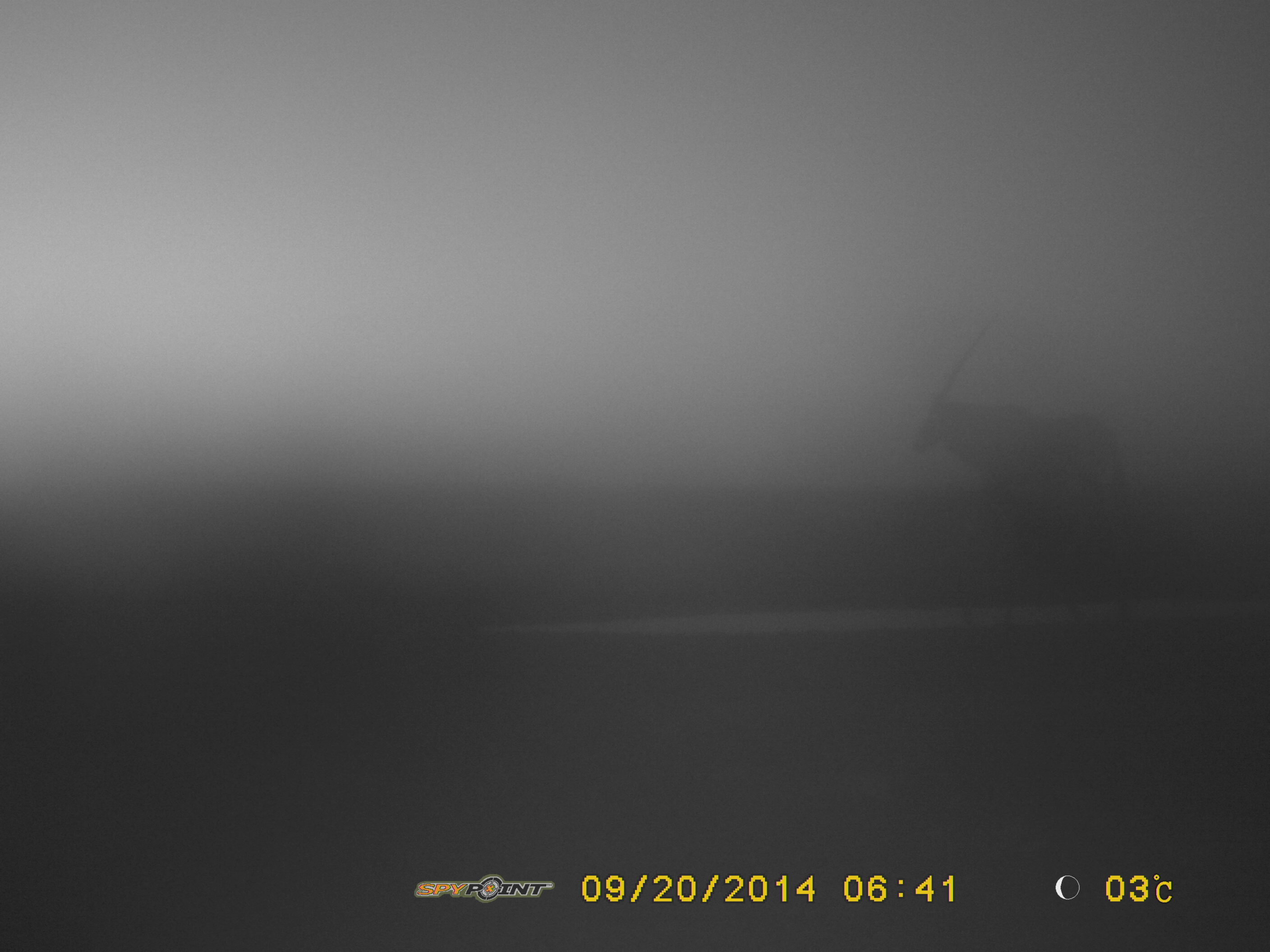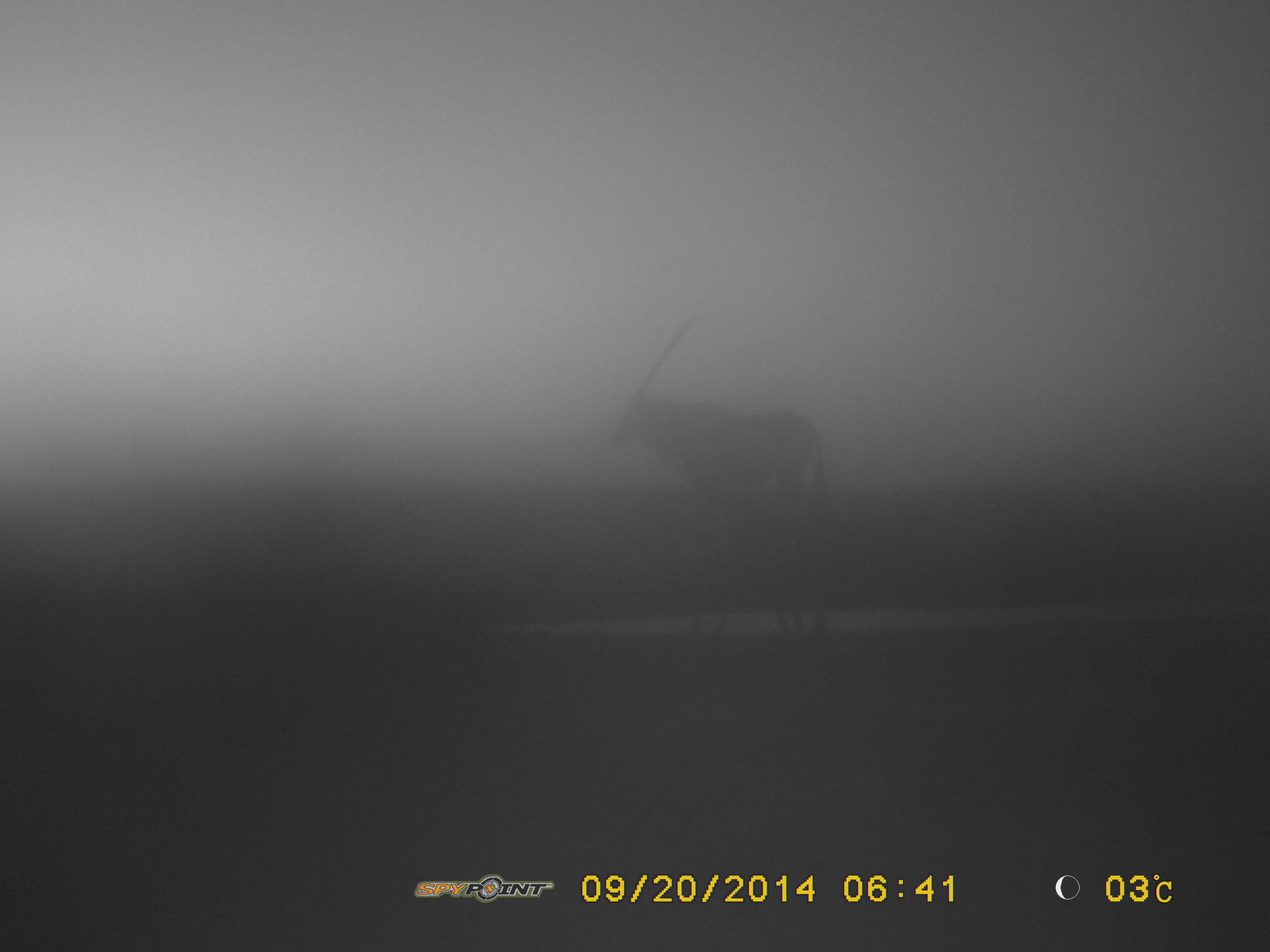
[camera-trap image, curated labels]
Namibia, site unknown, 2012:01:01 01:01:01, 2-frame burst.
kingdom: Animalia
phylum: Chordata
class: Mammalia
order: Artiodactyla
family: Bovidae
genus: Oryx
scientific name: Oryx gazella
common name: gemsbok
Oryx gazella (gemsbok).